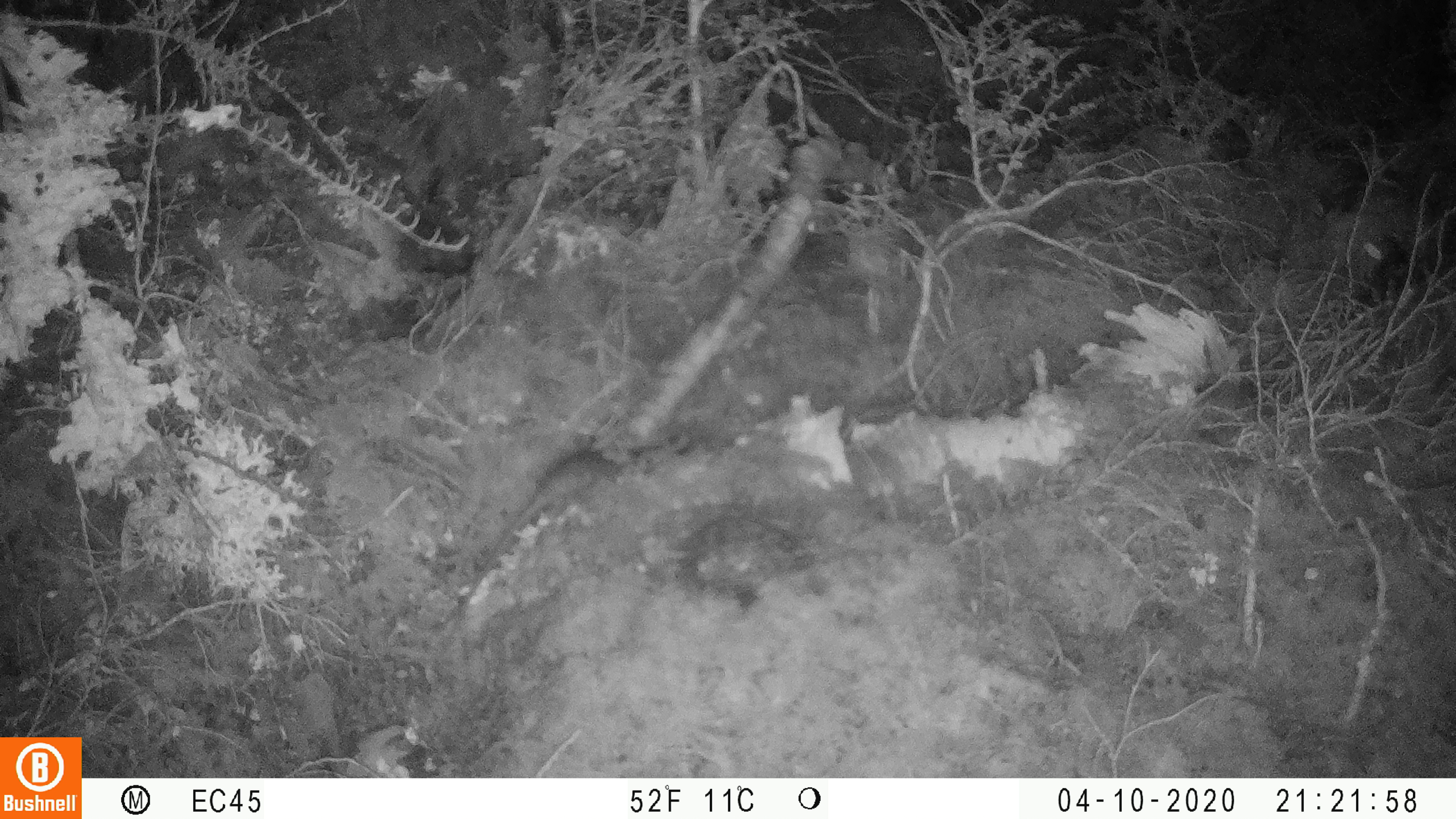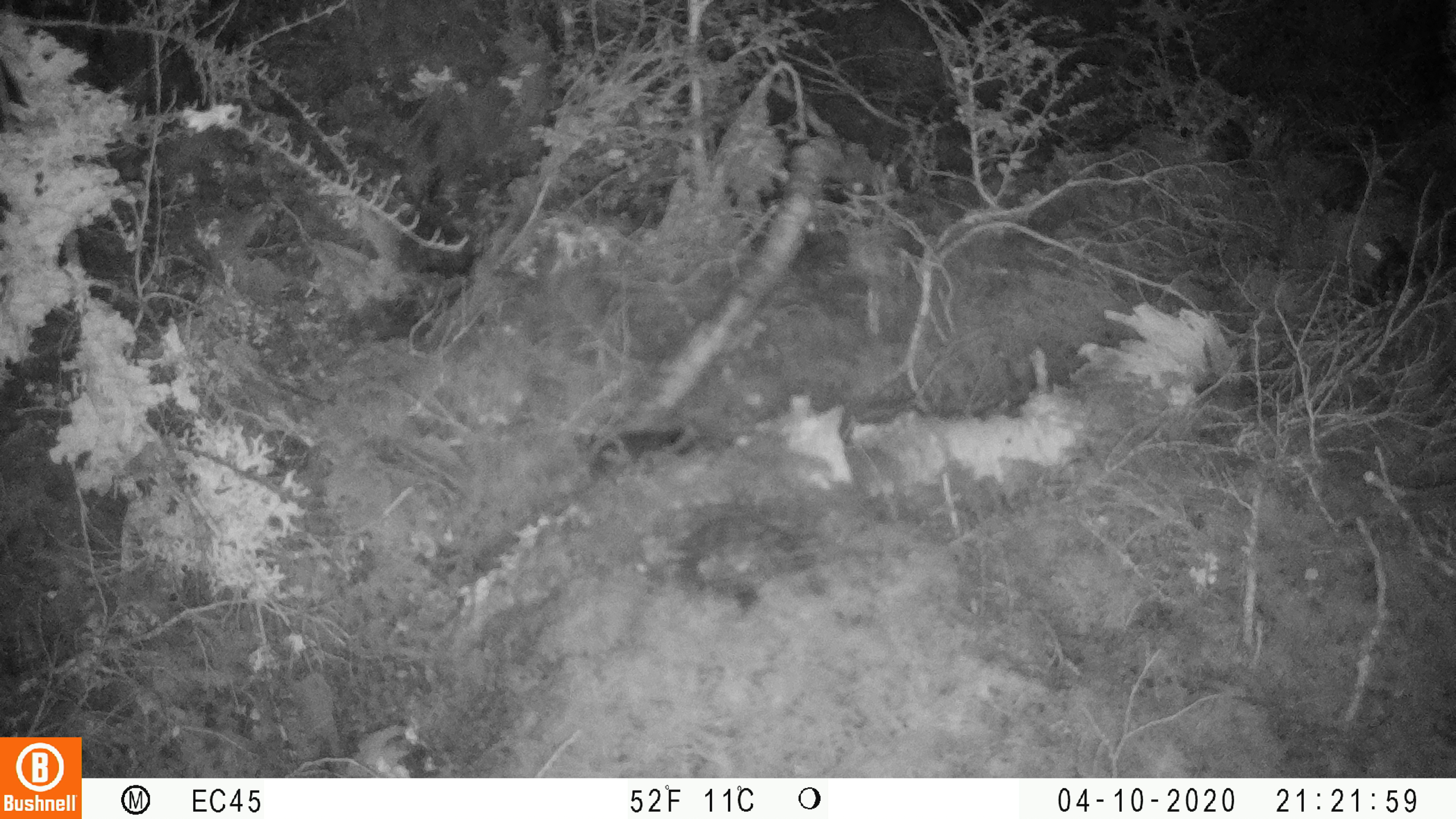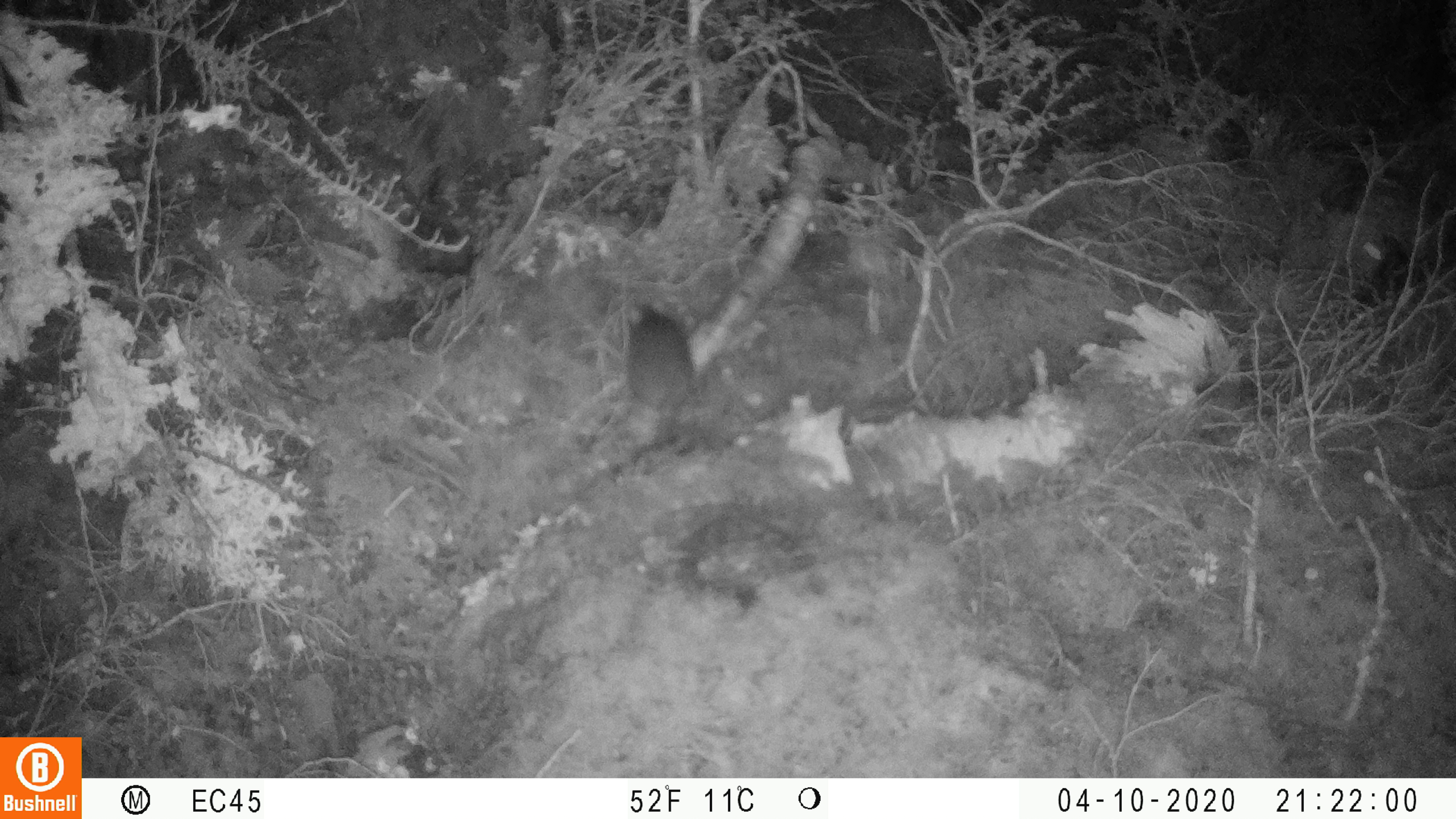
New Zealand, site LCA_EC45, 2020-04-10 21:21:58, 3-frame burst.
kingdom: Animalia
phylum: Chordata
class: Mammalia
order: Rodentia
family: Muridae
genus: Rattus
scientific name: Rattus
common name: rat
Rat (Rattus).